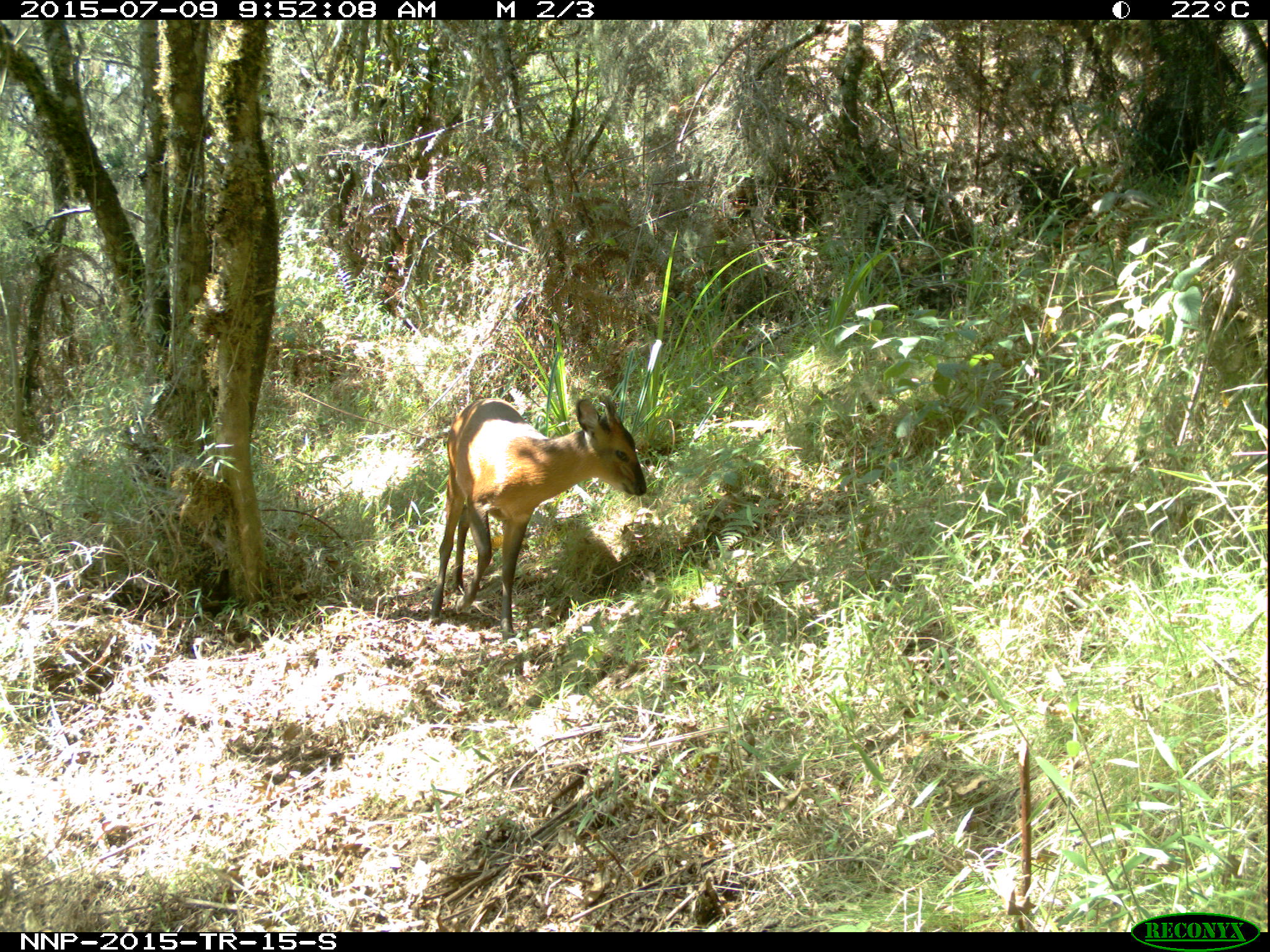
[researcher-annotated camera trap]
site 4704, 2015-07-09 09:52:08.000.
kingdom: Animalia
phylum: Chordata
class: Mammalia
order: Artiodactyla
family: Bovidae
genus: Cephalophus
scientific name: Cephalophus nigrifrons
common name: black-fronted duiker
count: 1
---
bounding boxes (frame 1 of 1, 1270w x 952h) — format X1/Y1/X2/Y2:
cephalophus nigrifrons: 427/393/648/641